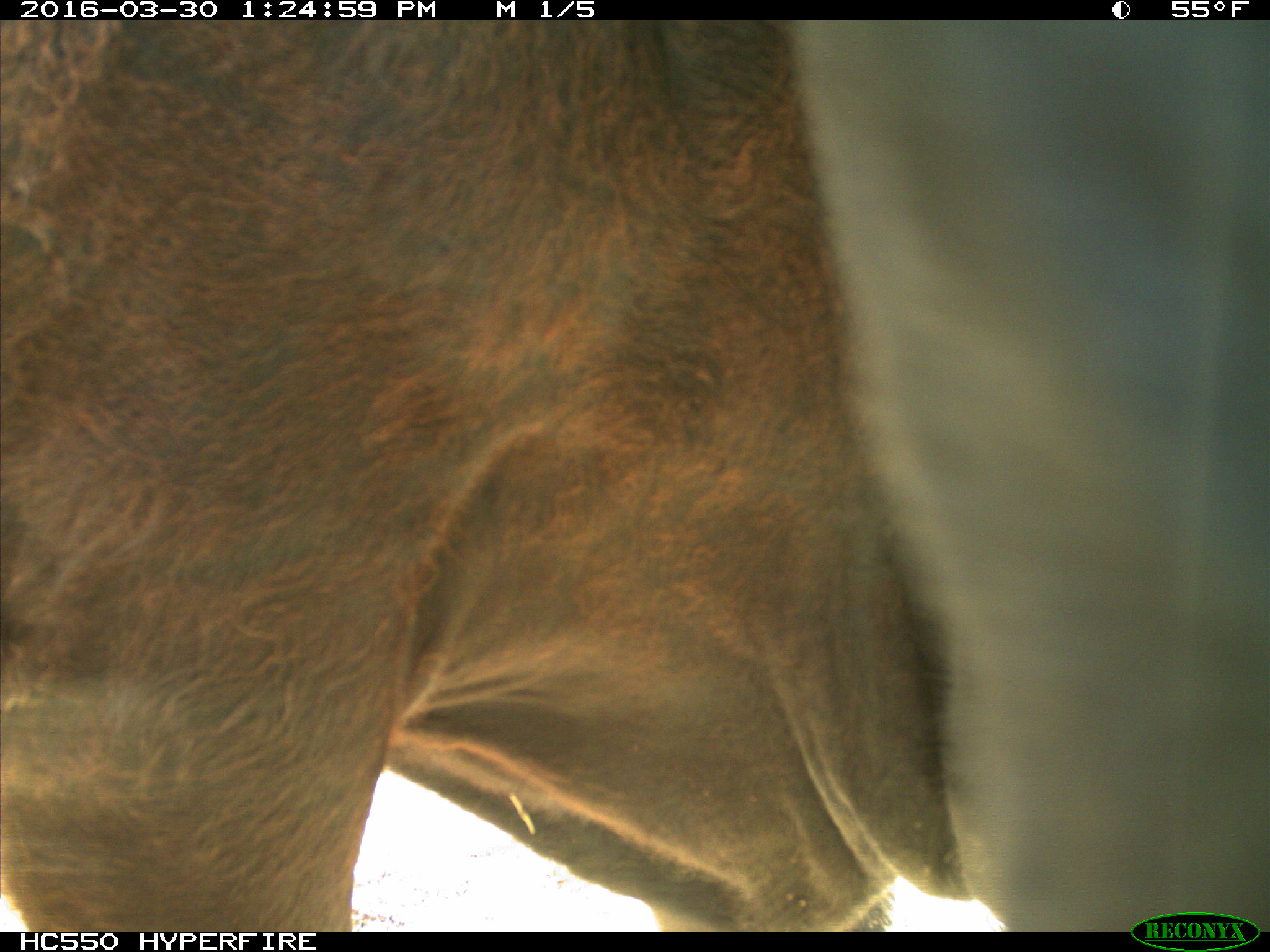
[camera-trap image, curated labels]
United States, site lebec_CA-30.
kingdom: Animalia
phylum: Chordata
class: Mammalia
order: Artiodactyla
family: Bovidae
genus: Bos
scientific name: Bos taurus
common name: domestic cow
Bos taurus (domestic cow).